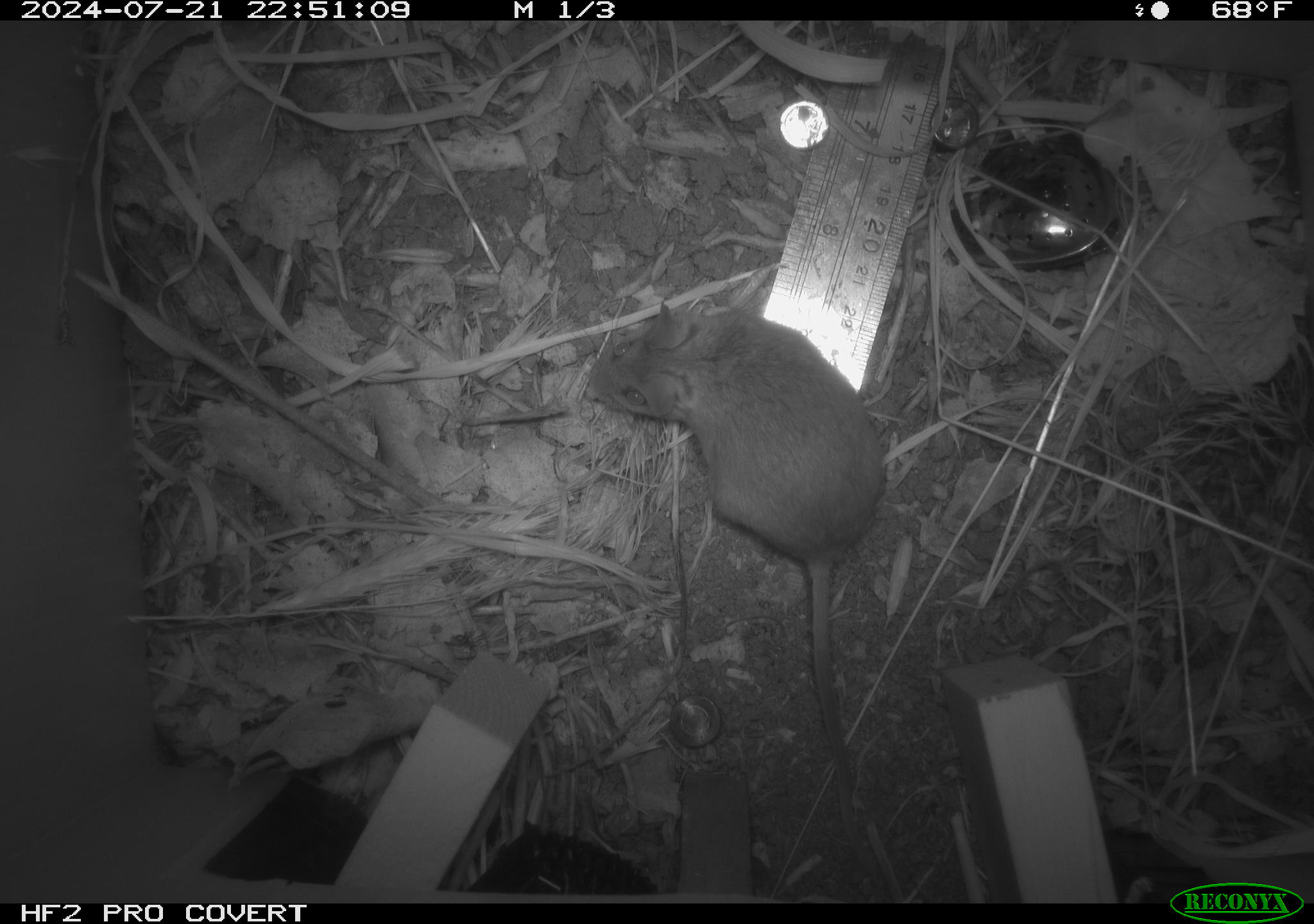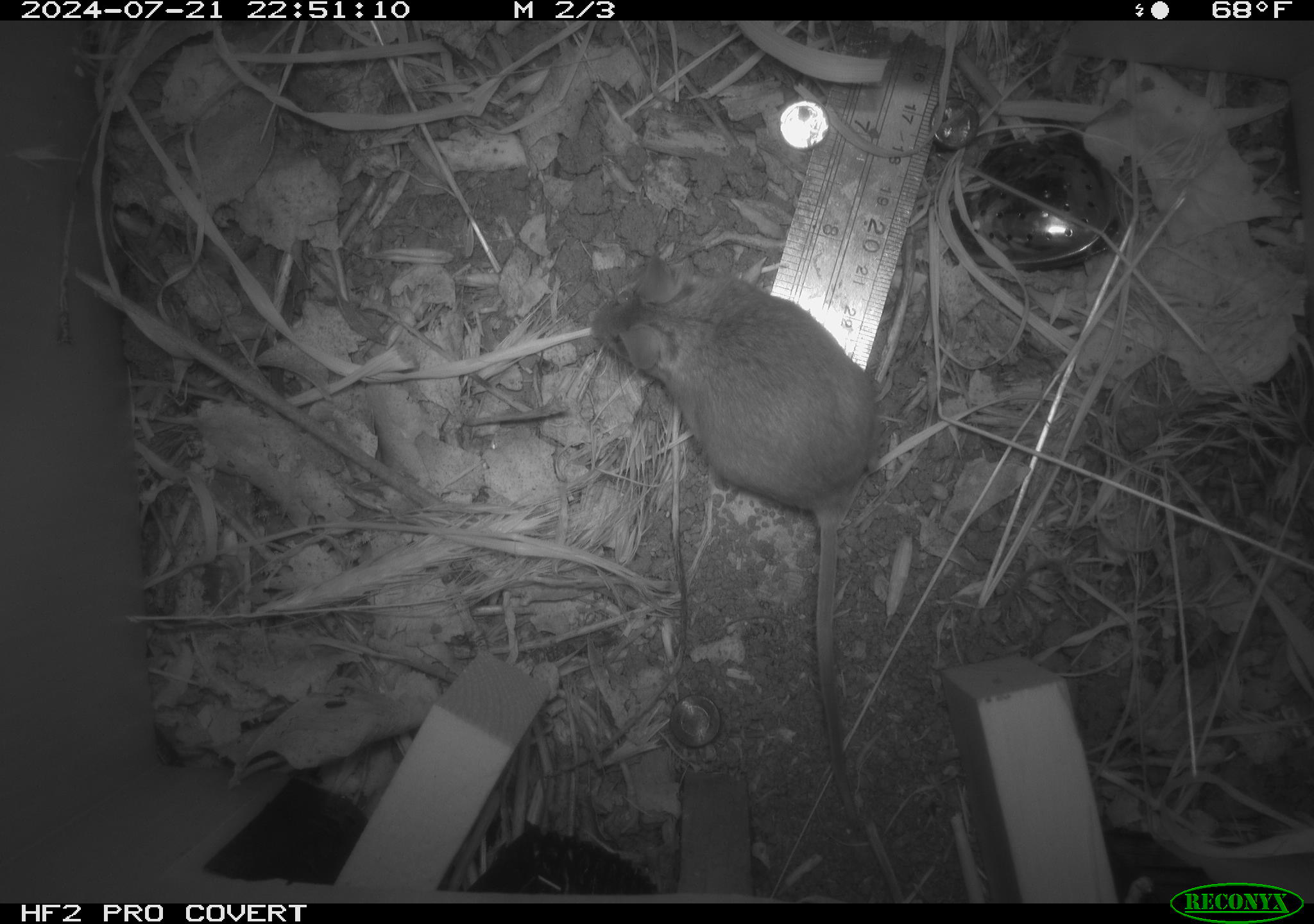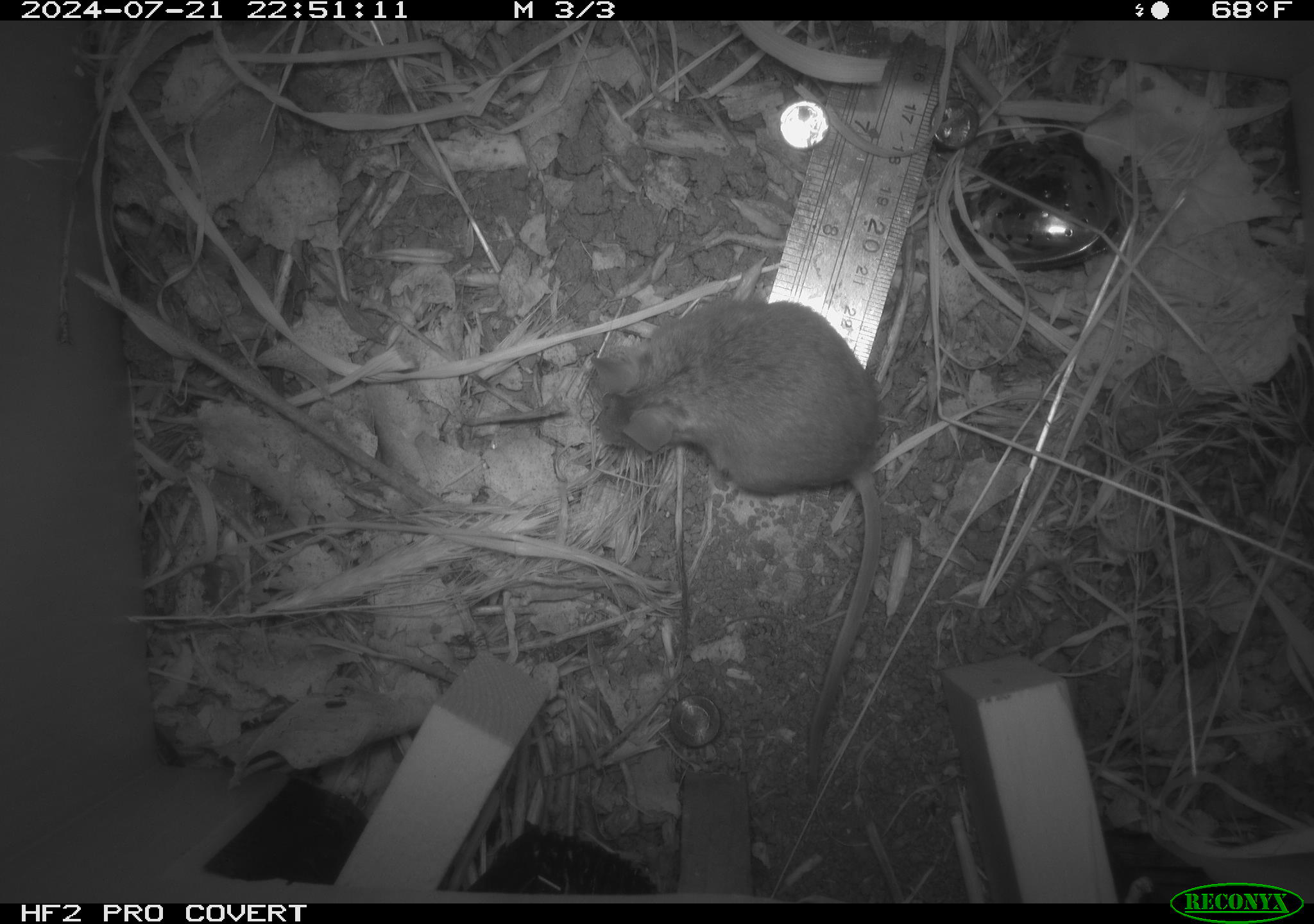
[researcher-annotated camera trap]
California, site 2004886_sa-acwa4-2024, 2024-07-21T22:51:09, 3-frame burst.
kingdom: Animalia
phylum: Chordata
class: Mammalia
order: Rodentia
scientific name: Rodentia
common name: mouse species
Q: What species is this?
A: Mouse species (Rodentia).